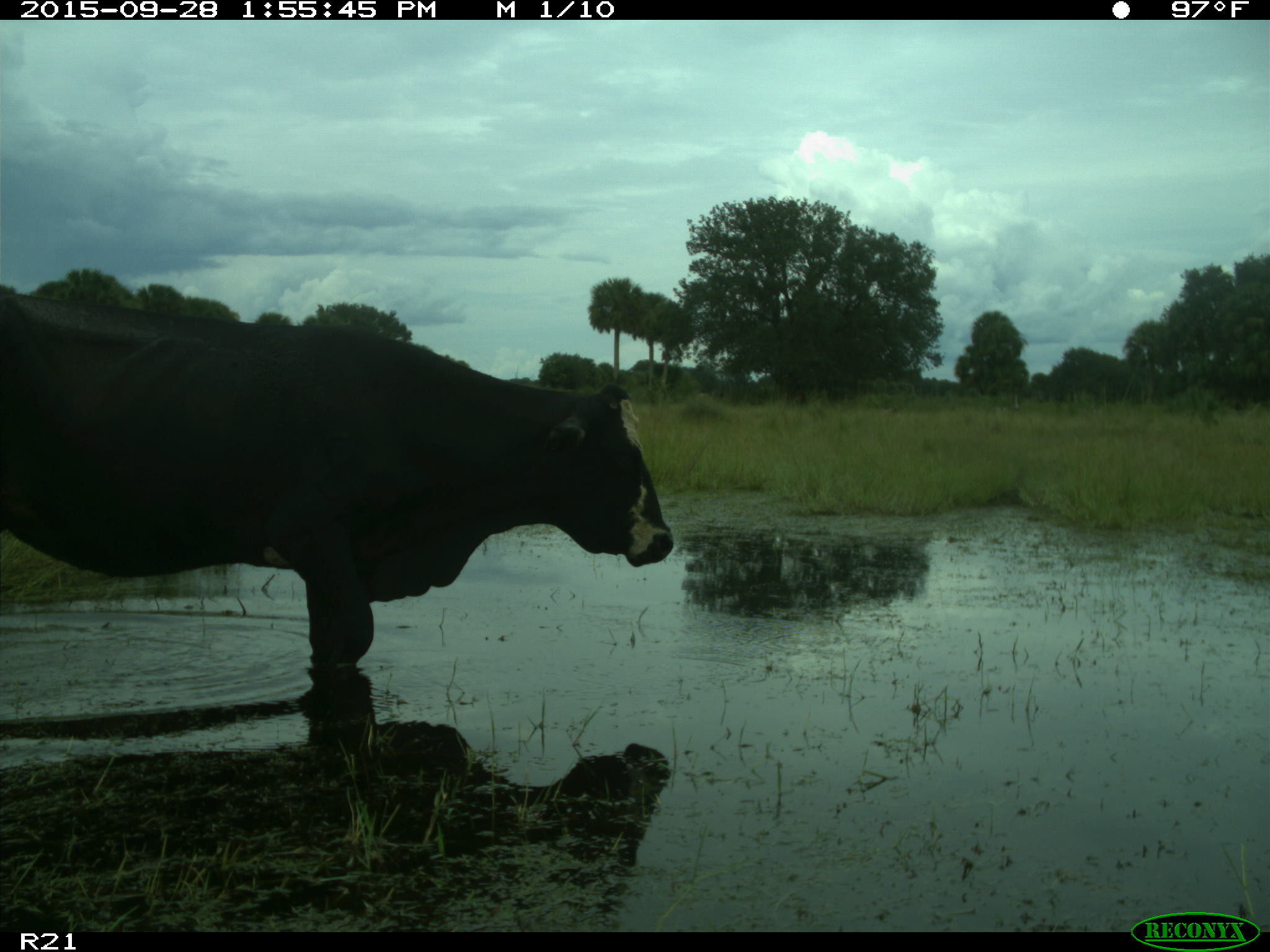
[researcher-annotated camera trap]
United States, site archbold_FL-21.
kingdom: Animalia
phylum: Chordata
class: Mammalia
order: Artiodactyla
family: Bovidae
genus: Bos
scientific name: Bos taurus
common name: domestic cow